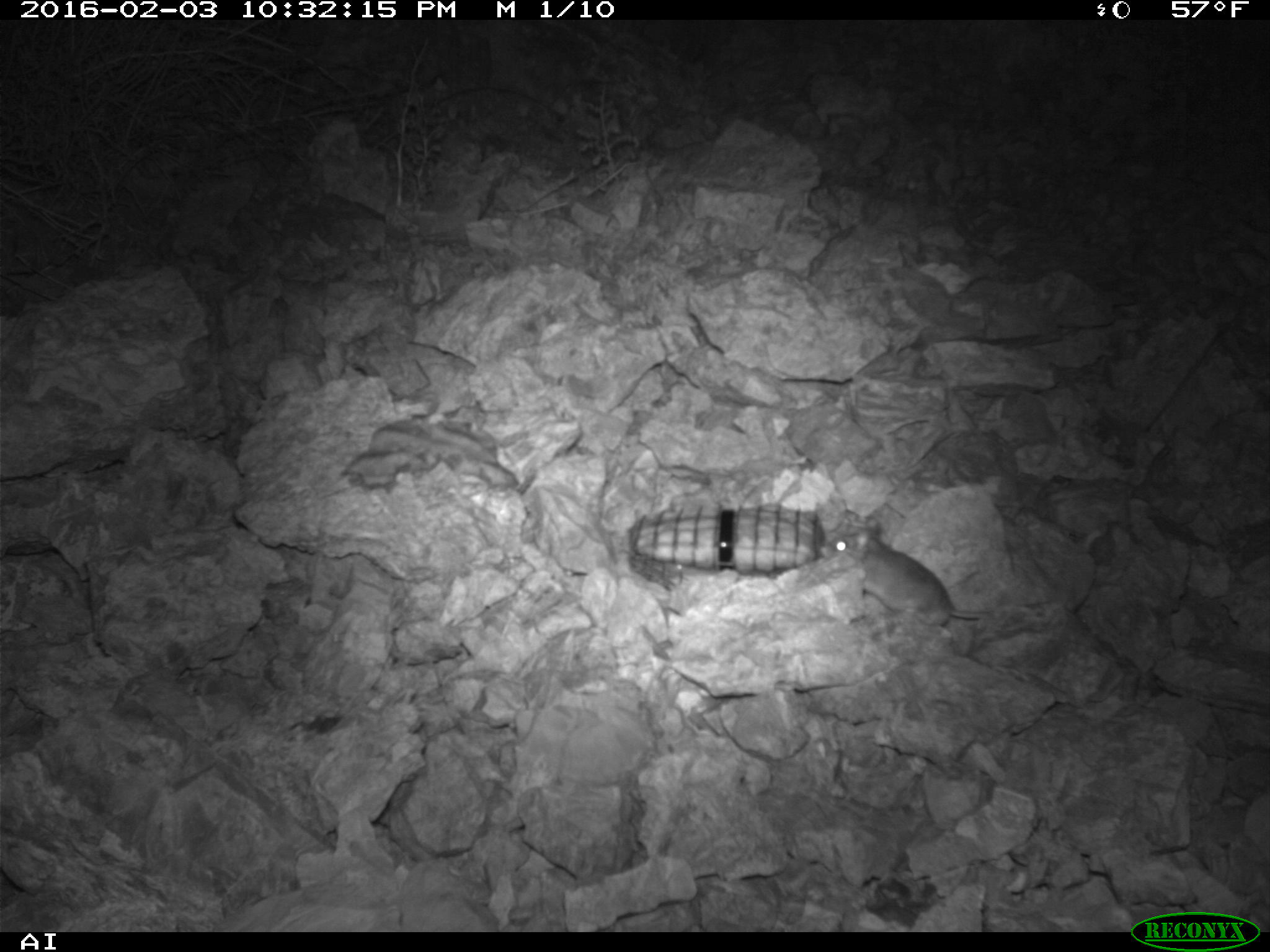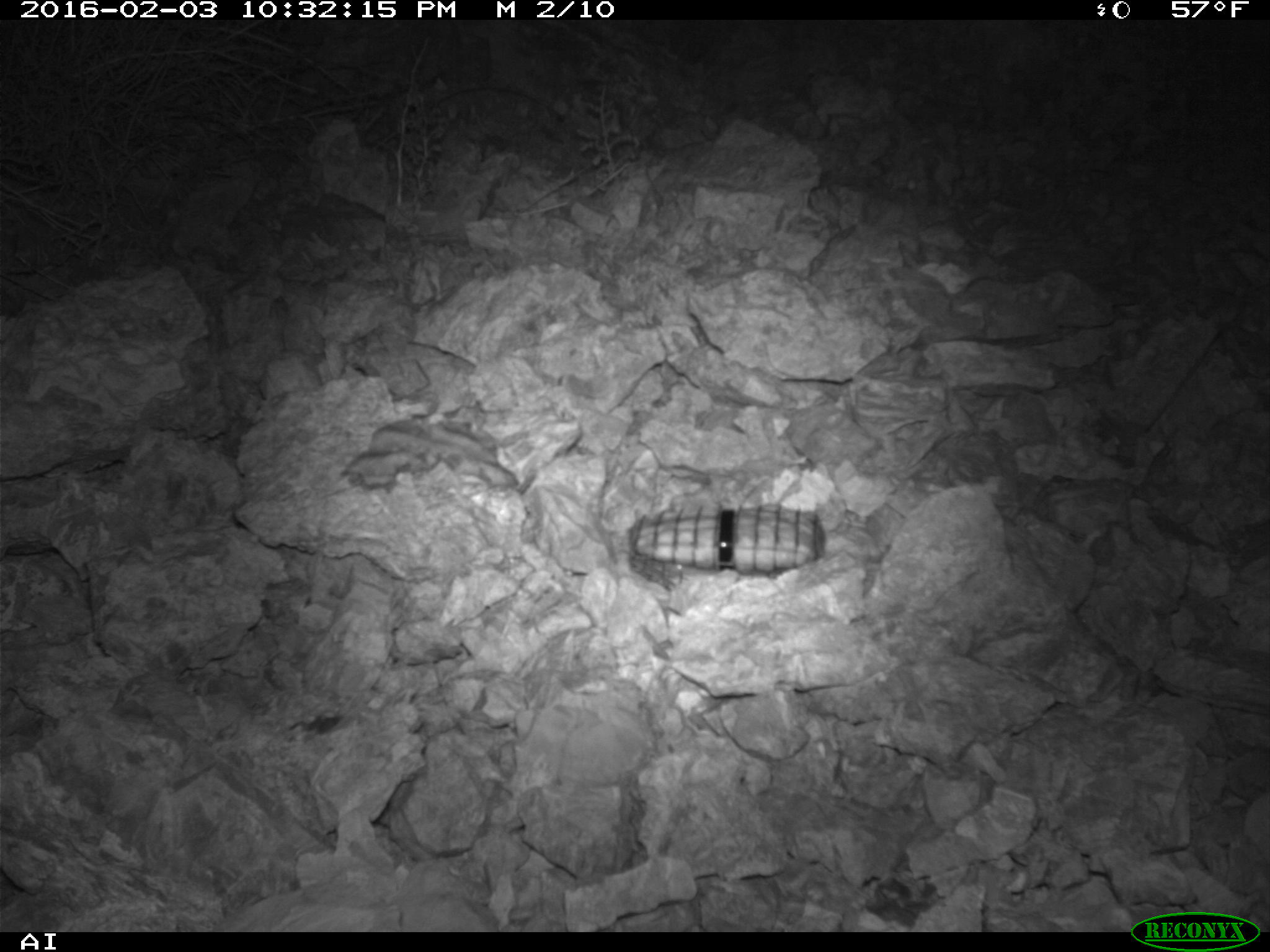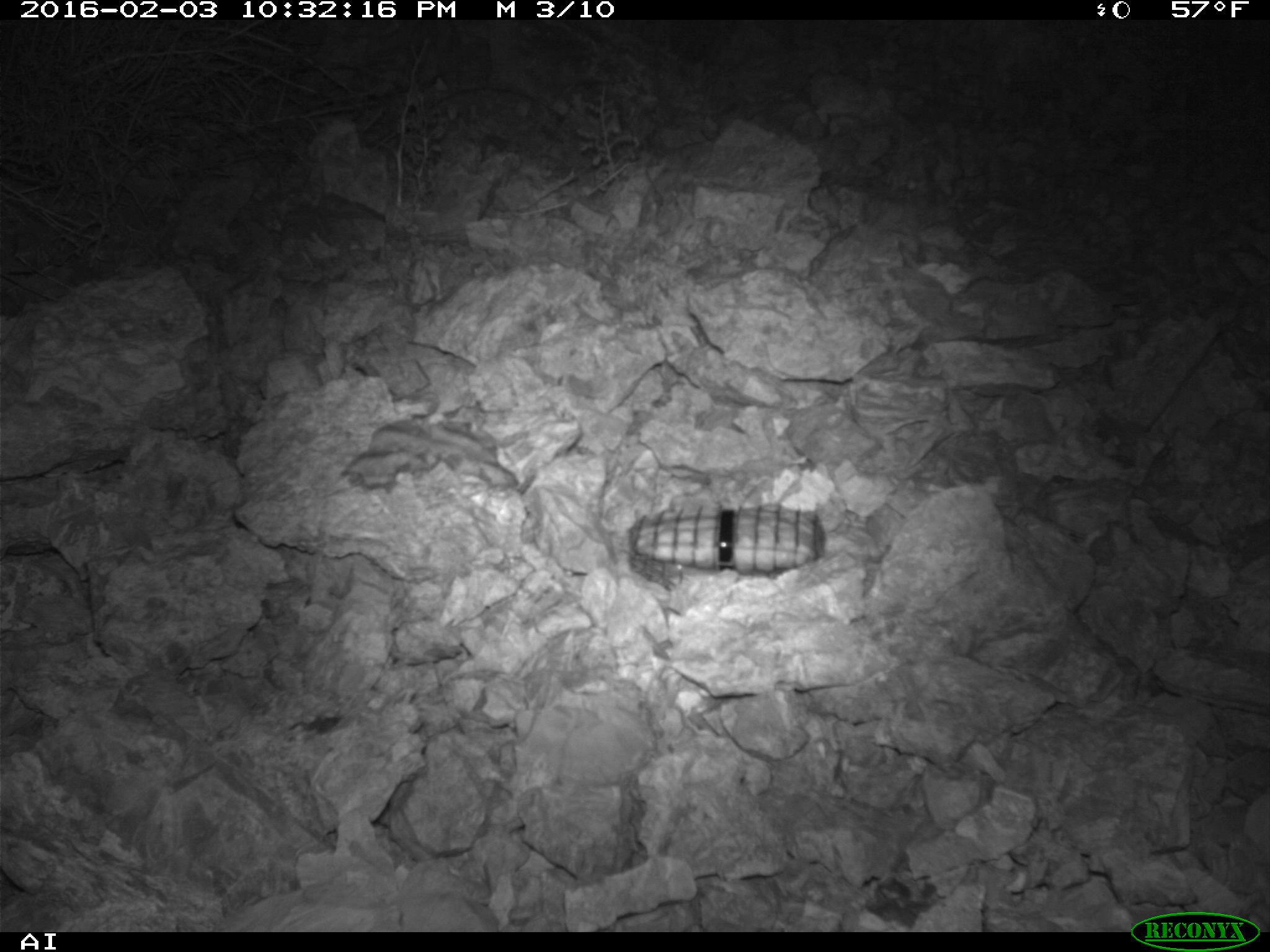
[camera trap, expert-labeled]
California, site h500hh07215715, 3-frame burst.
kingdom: Animalia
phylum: Chordata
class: Mammalia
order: Rodentia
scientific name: Rodentia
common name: rodent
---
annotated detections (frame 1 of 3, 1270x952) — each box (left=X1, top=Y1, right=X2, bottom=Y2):
rodent: (left=816, top=524, right=1021, bottom=627)